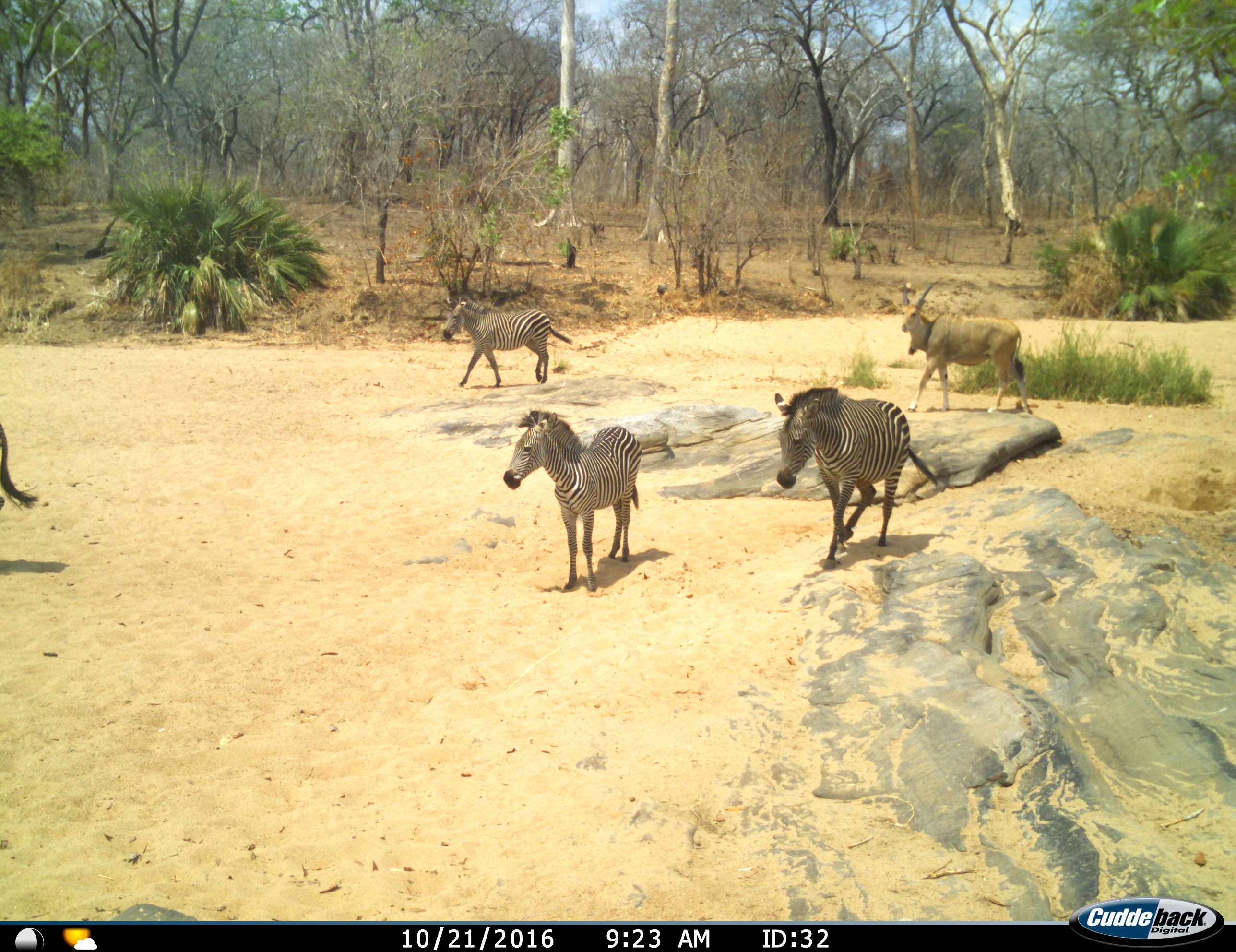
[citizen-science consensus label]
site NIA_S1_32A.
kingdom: Animalia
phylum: Chordata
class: Mammalia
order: Artiodactyla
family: Bovidae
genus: Tragelaphus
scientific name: Tragelaphus oryx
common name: eland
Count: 1.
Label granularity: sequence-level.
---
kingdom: Animalia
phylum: Chordata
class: Mammalia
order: Perissodactyla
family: Equidae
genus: Equus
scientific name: Equus quagga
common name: plains zebra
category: zebraplains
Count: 4.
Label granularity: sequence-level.